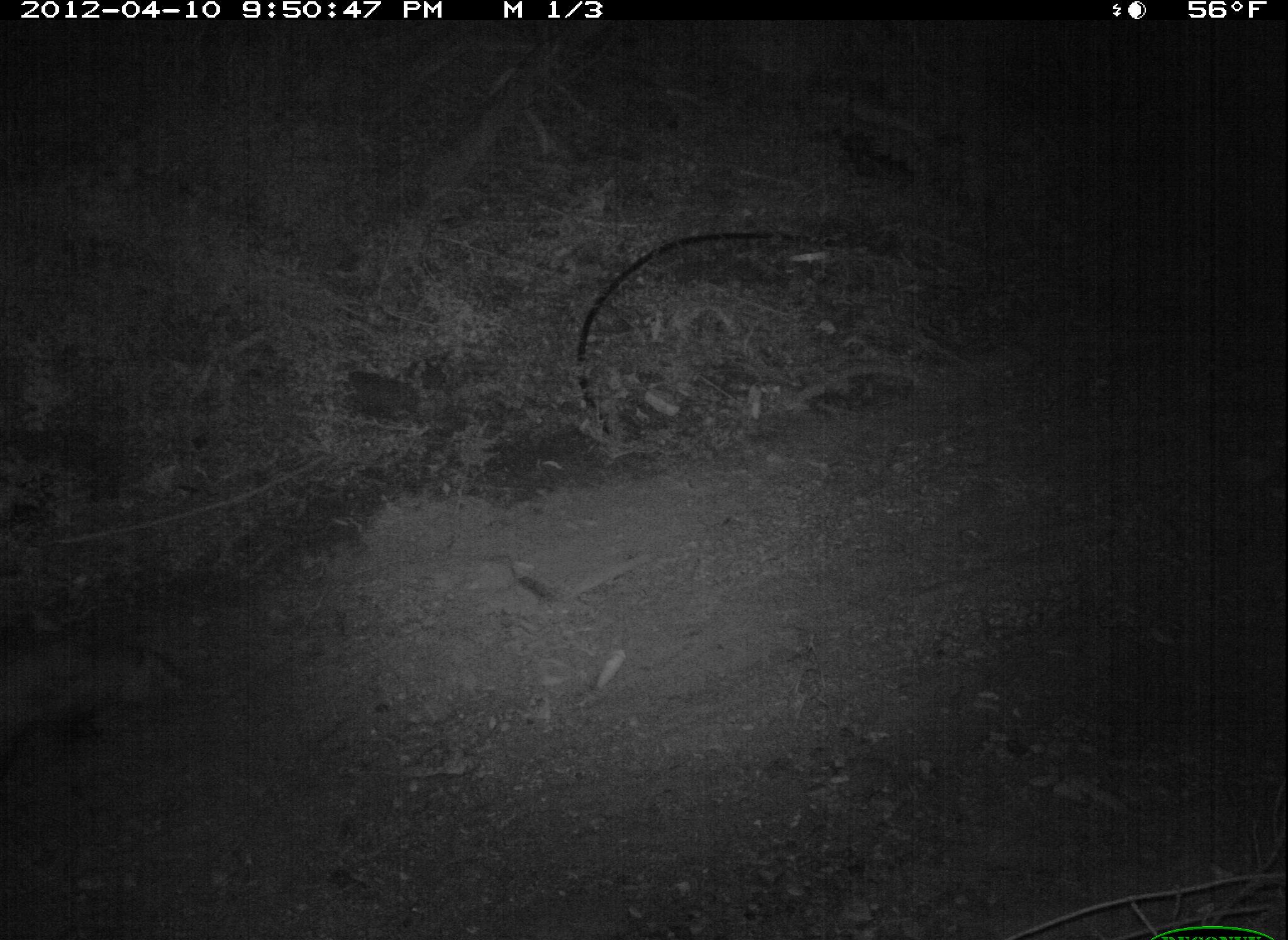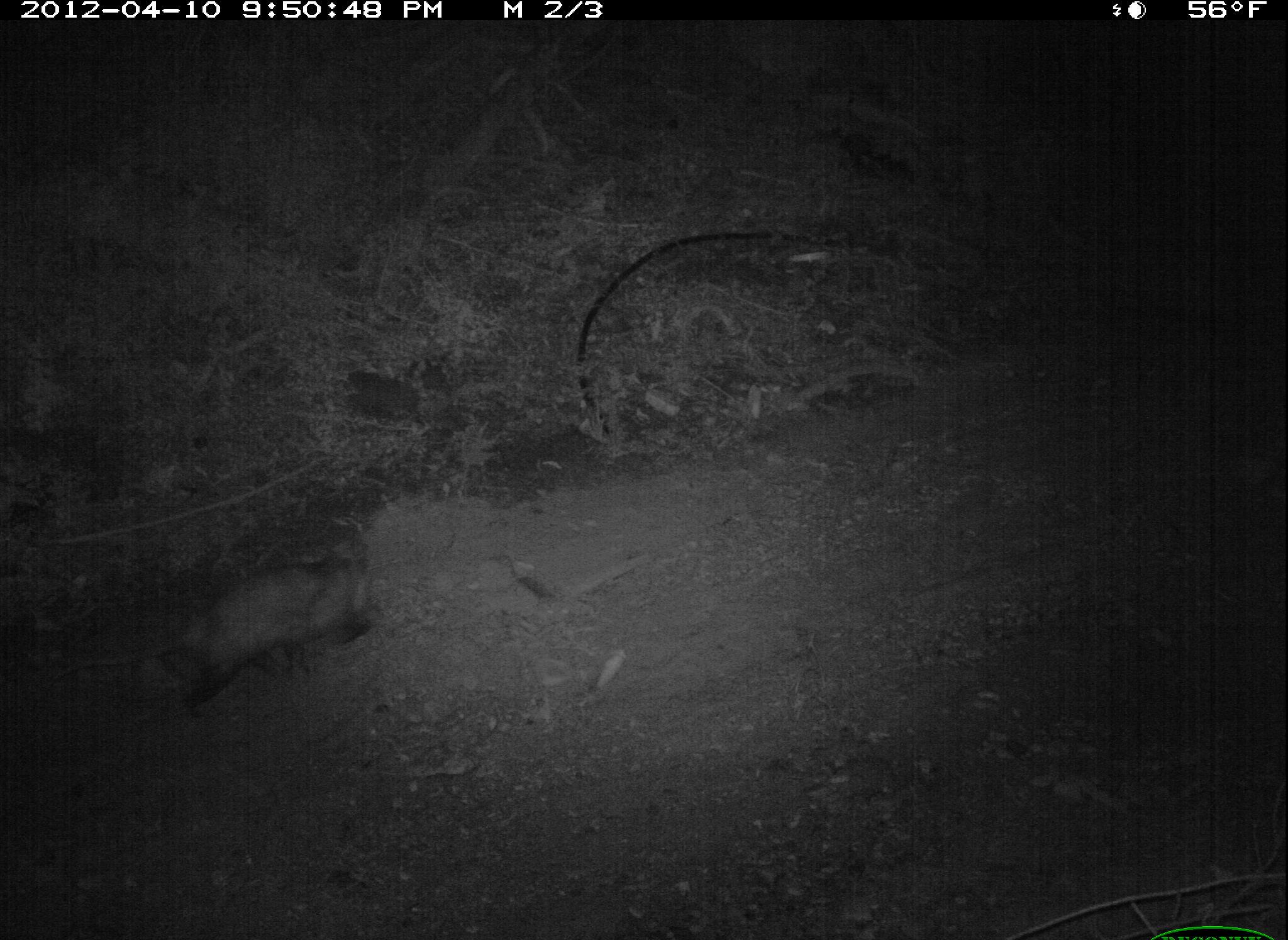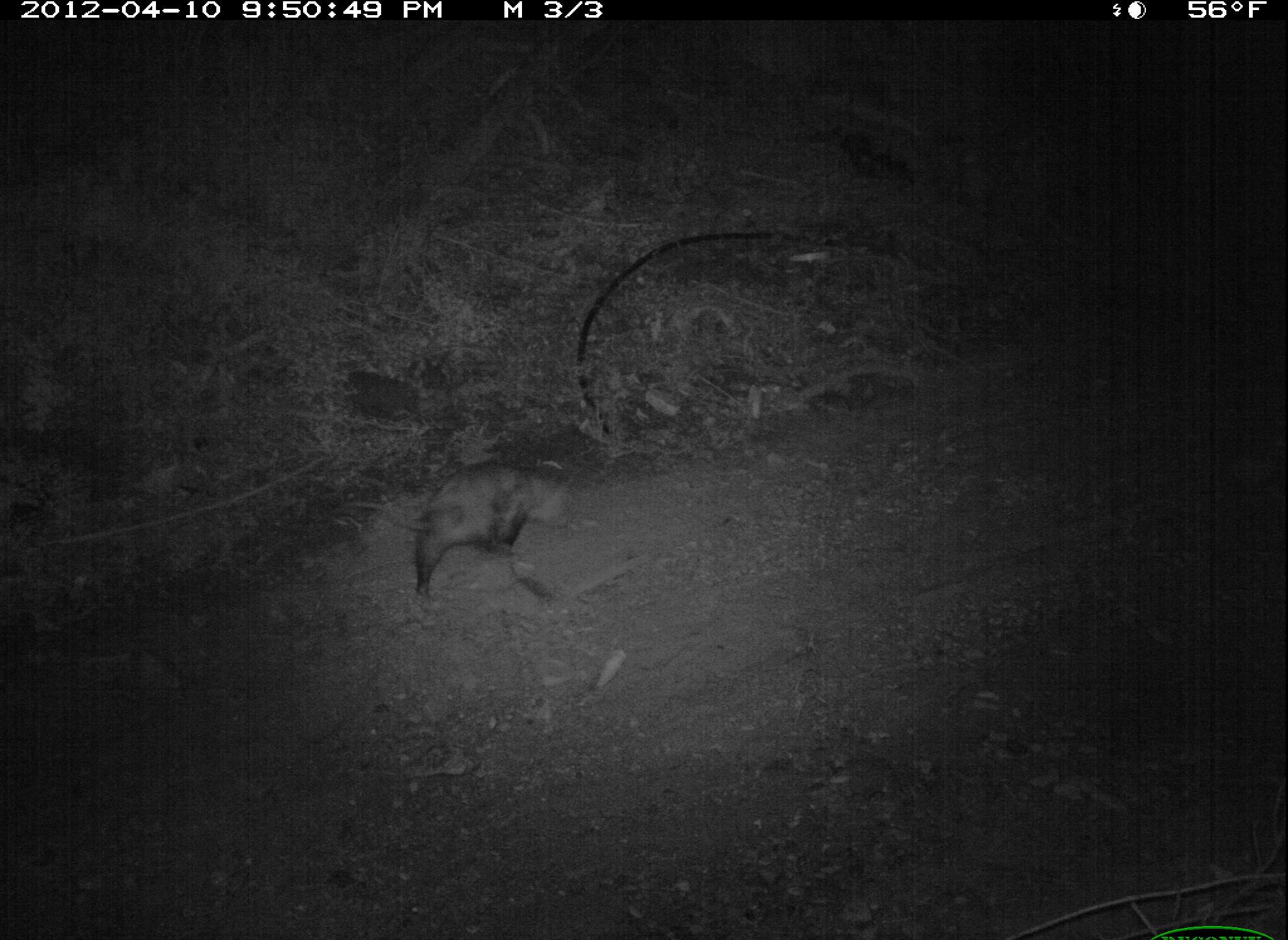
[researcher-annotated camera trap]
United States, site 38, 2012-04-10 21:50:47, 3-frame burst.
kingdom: Animalia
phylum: Chordata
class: Mammalia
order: Didelphimorphia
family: Didelphidae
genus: Didelphis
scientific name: Didelphis virginiana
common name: virginia opossum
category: opossum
Opossum (virginia opossum) (Didelphis virginiana).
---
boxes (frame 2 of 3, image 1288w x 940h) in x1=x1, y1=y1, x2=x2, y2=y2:
opossum: x1=37, y1=538, x2=383, y2=731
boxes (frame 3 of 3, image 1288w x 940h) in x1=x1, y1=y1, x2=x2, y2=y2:
opossum: x1=335, y1=452, x2=589, y2=612